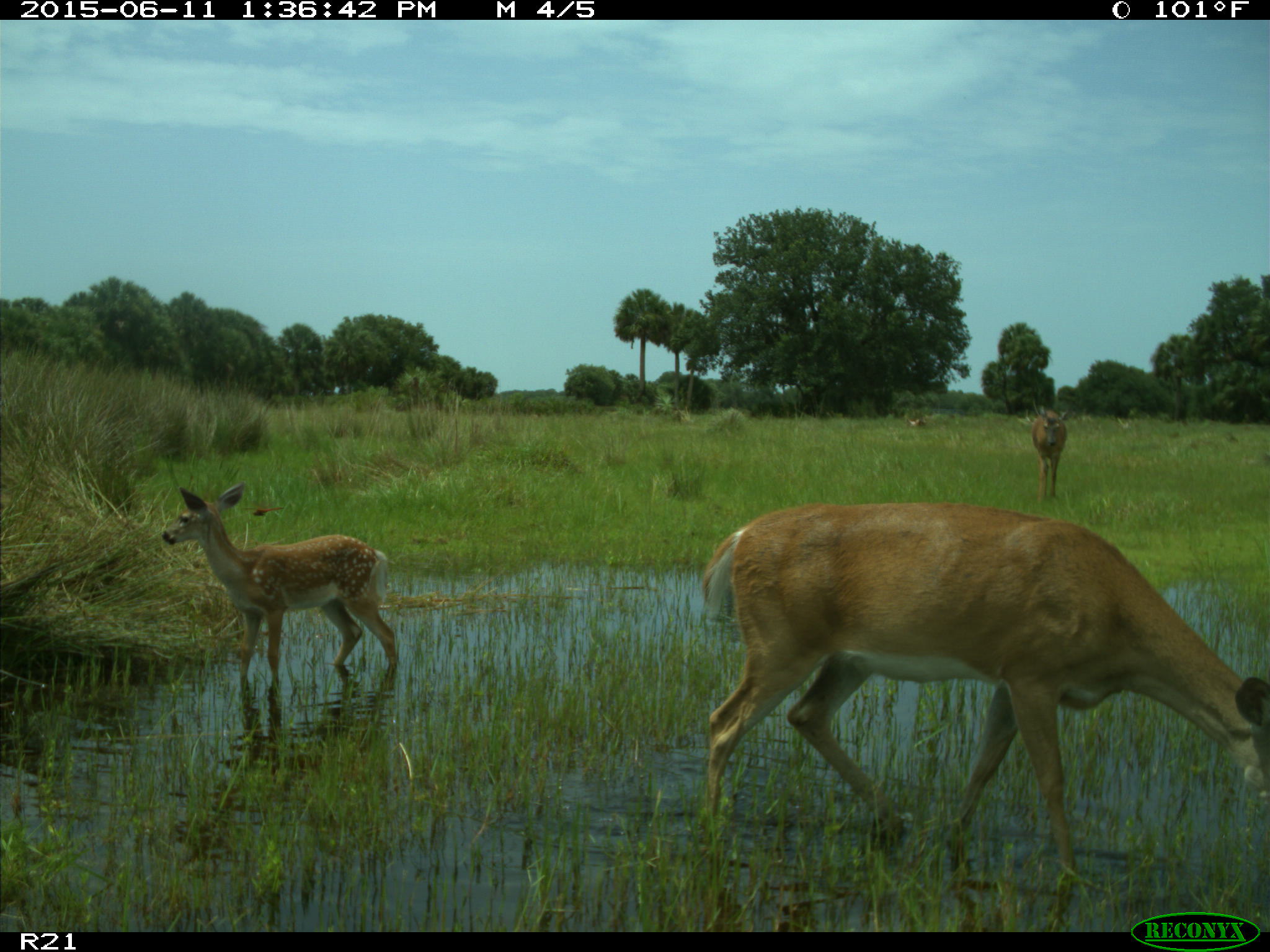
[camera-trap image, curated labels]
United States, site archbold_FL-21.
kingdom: Animalia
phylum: Chordata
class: Mammalia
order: Artiodactyla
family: Cervidae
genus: Odocoileus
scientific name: Odocoileus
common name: deer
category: unidentified deer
Unidentified deer (deer) (Odocoileus).